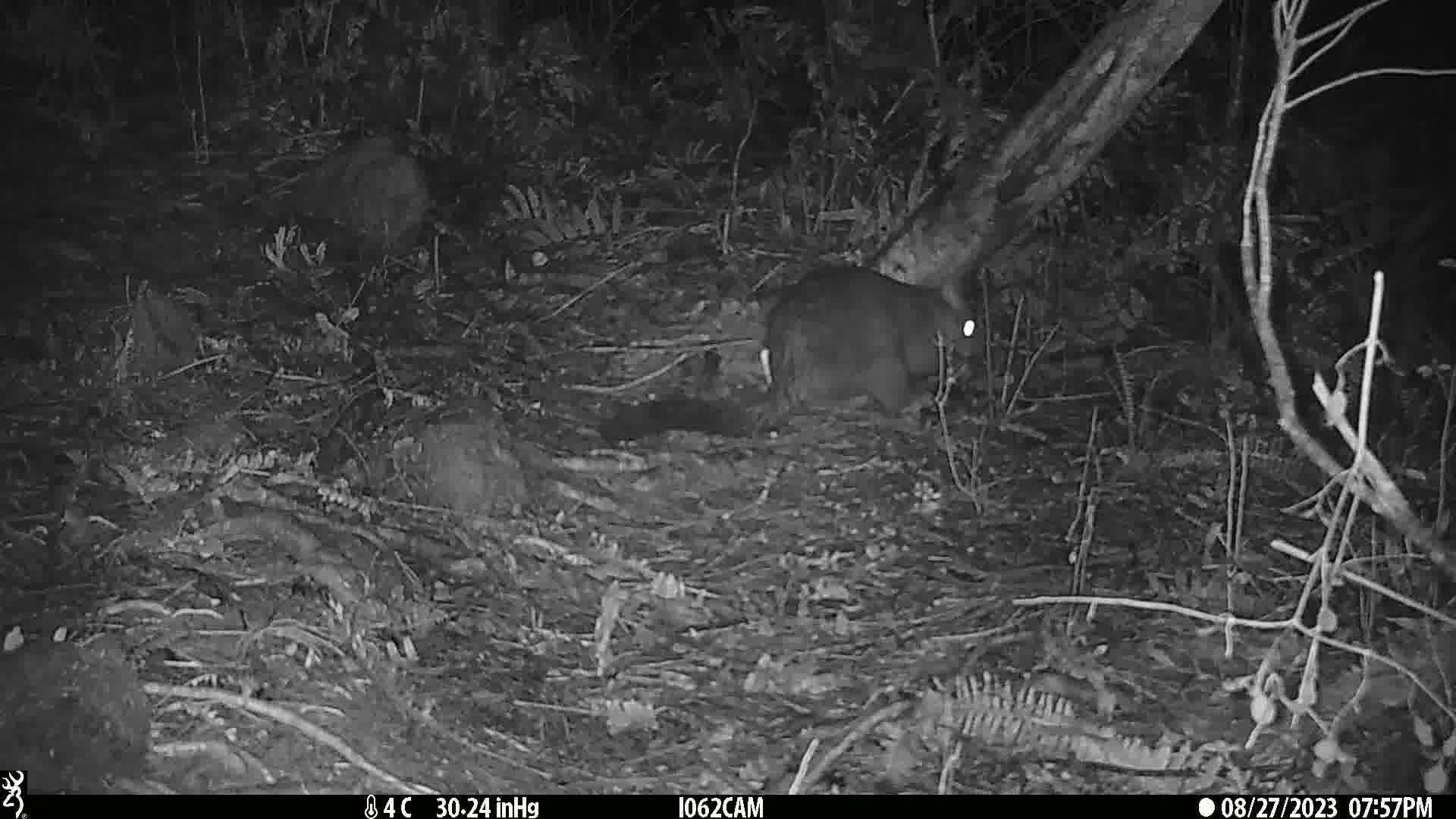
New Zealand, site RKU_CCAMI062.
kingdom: Animalia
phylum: Chordata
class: Mammalia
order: Diprotodontia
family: Phalangeridae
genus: Trichosurus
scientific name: Trichosurus vulpecula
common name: common brushtail possum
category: possum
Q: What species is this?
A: Possum (common brushtail possum) (Trichosurus vulpecula).